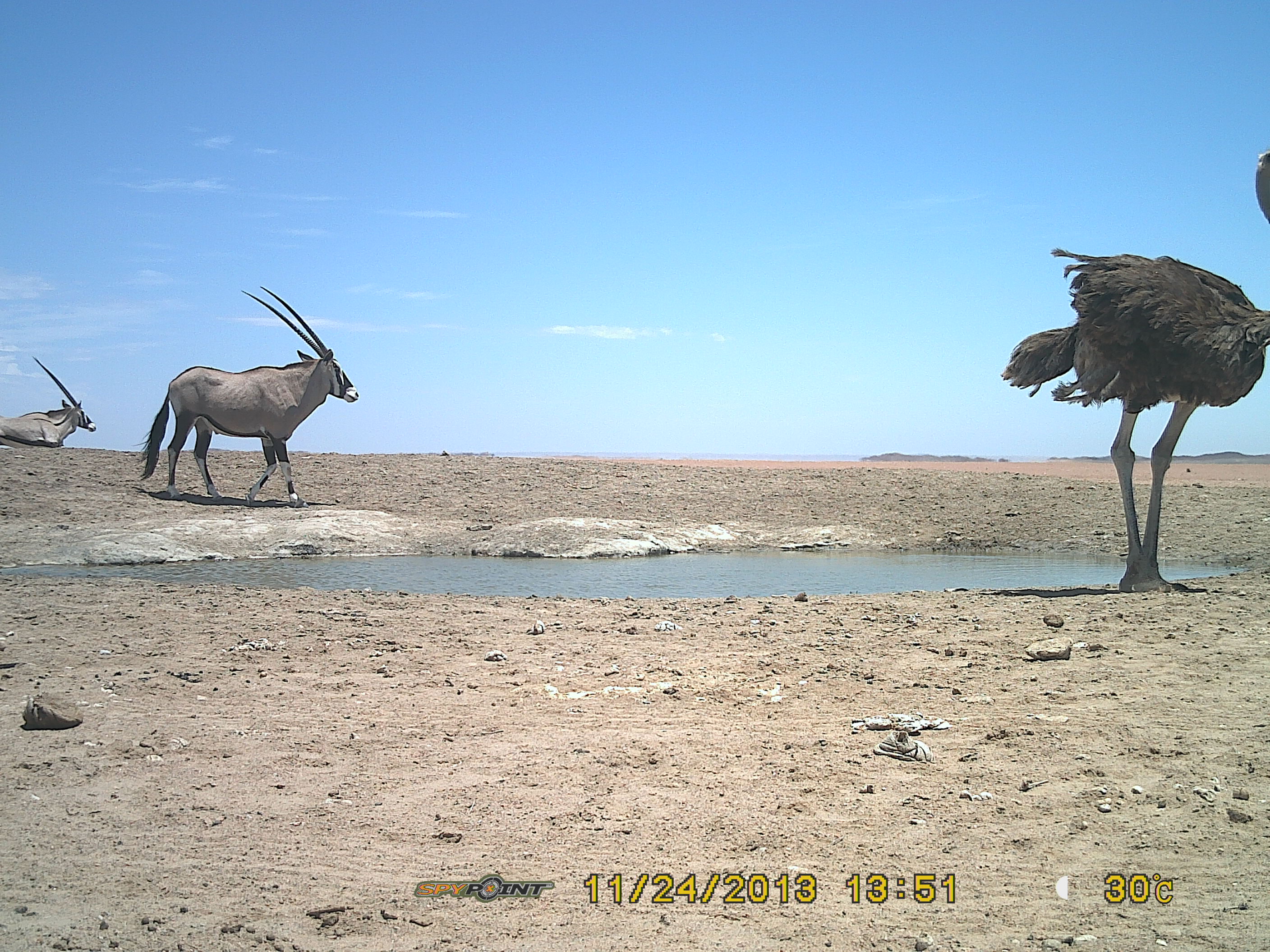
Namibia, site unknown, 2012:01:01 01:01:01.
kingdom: Animalia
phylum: Chordata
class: Mammalia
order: Artiodactyla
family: Bovidae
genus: Oryx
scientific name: Oryx gazella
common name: gemsbok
Oryx gazella (gemsbok).